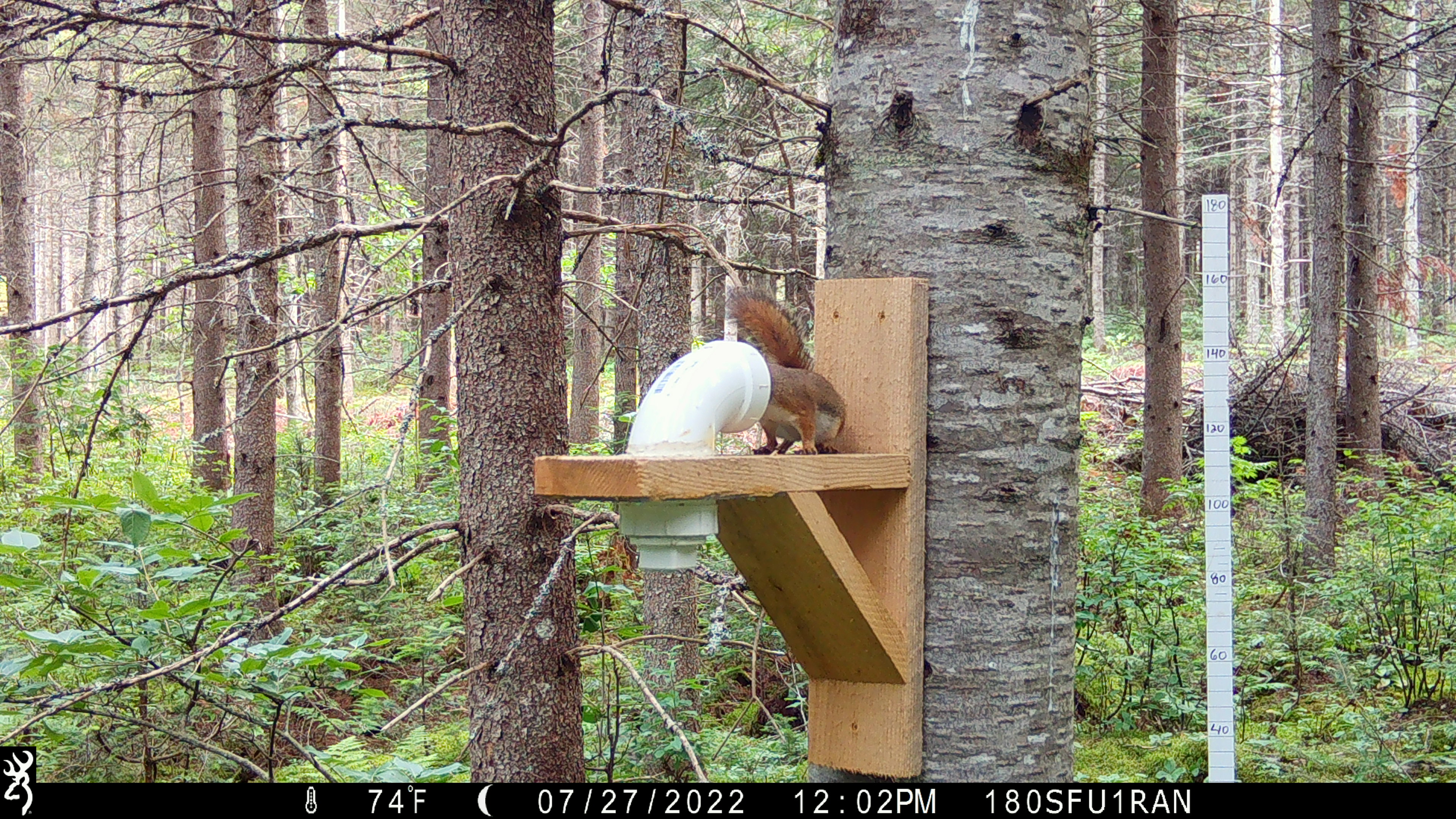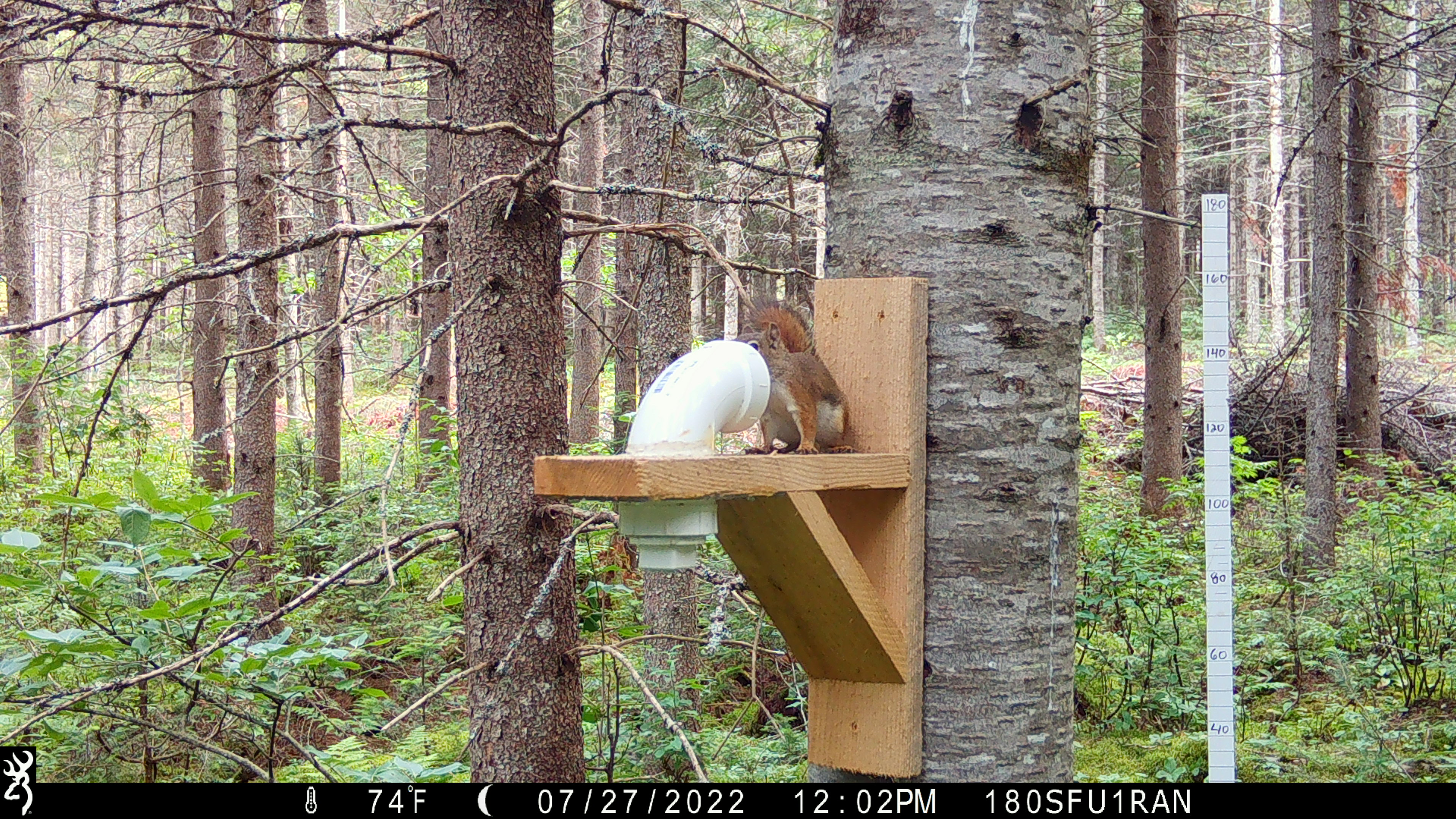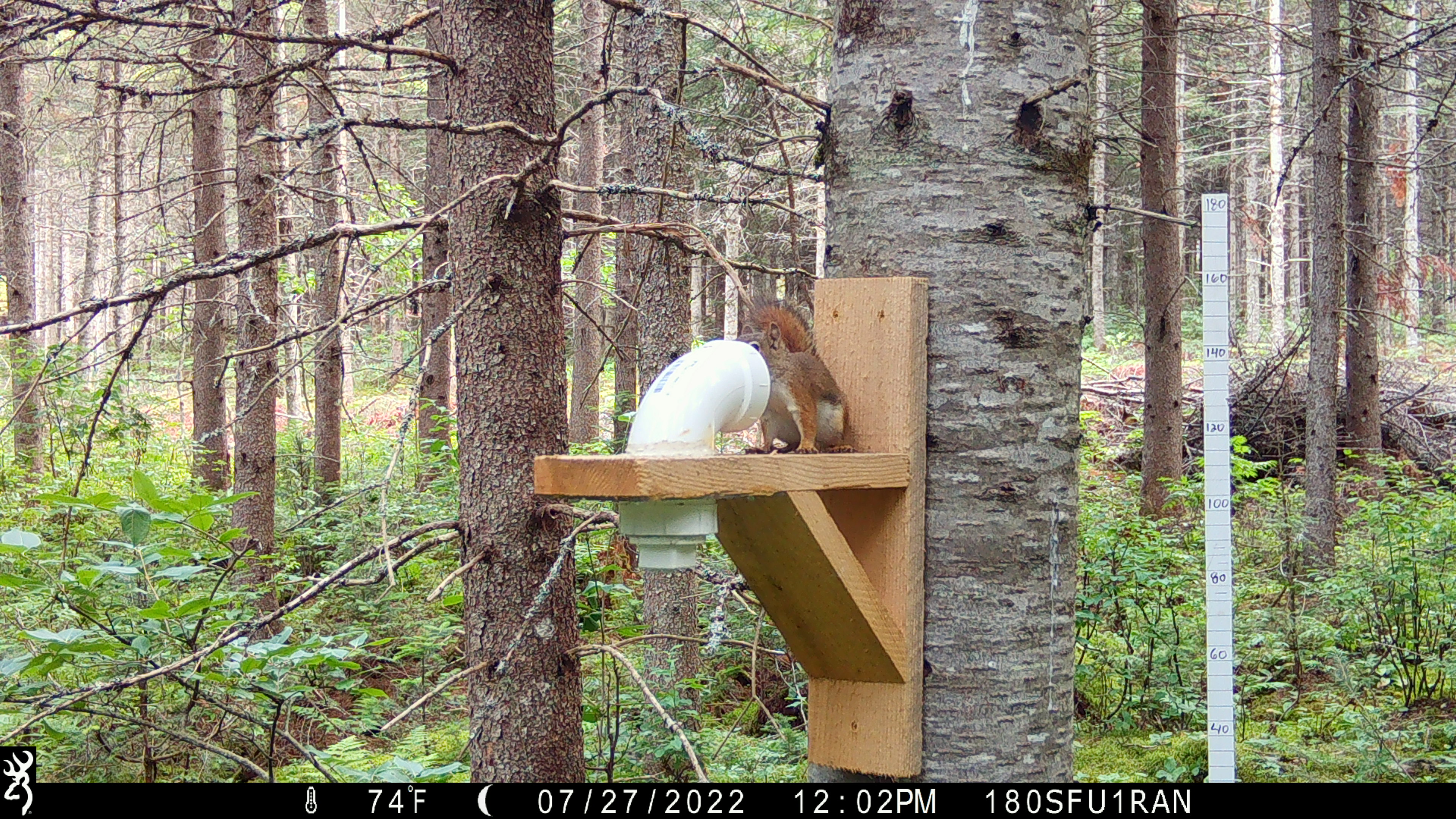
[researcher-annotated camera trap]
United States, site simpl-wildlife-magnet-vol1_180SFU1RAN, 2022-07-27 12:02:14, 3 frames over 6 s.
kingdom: Animalia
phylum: Chordata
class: Mammalia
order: Rodentia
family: Sciuridae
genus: Tamiasciurus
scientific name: Tamiasciurus hudsonicus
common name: red squirrel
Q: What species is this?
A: Red squirrel (Tamiasciurus hudsonicus).